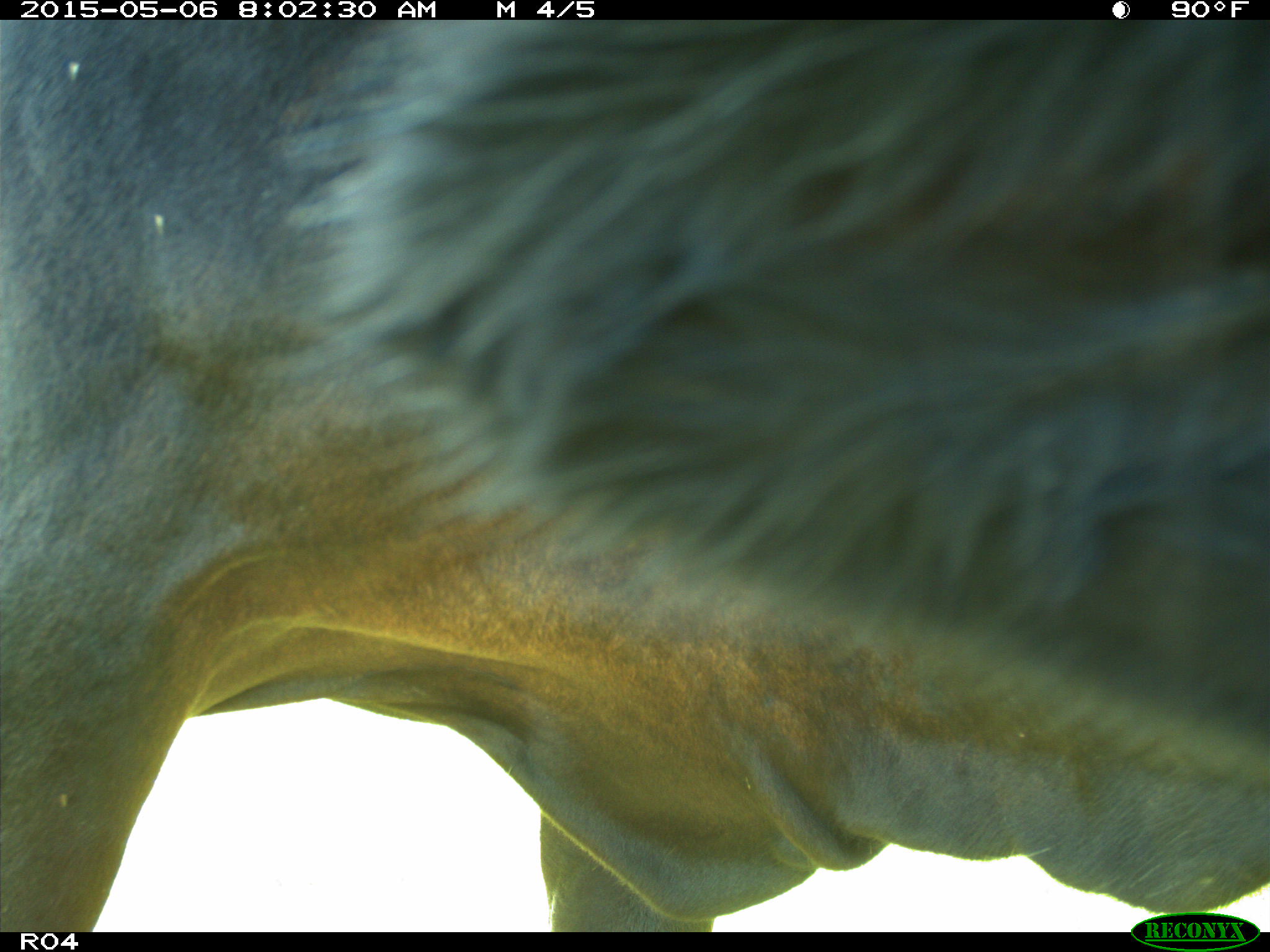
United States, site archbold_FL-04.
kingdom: Animalia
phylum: Chordata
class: Mammalia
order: Artiodactyla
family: Bovidae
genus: Bos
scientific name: Bos taurus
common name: domestic cow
Bos taurus (domestic cow).